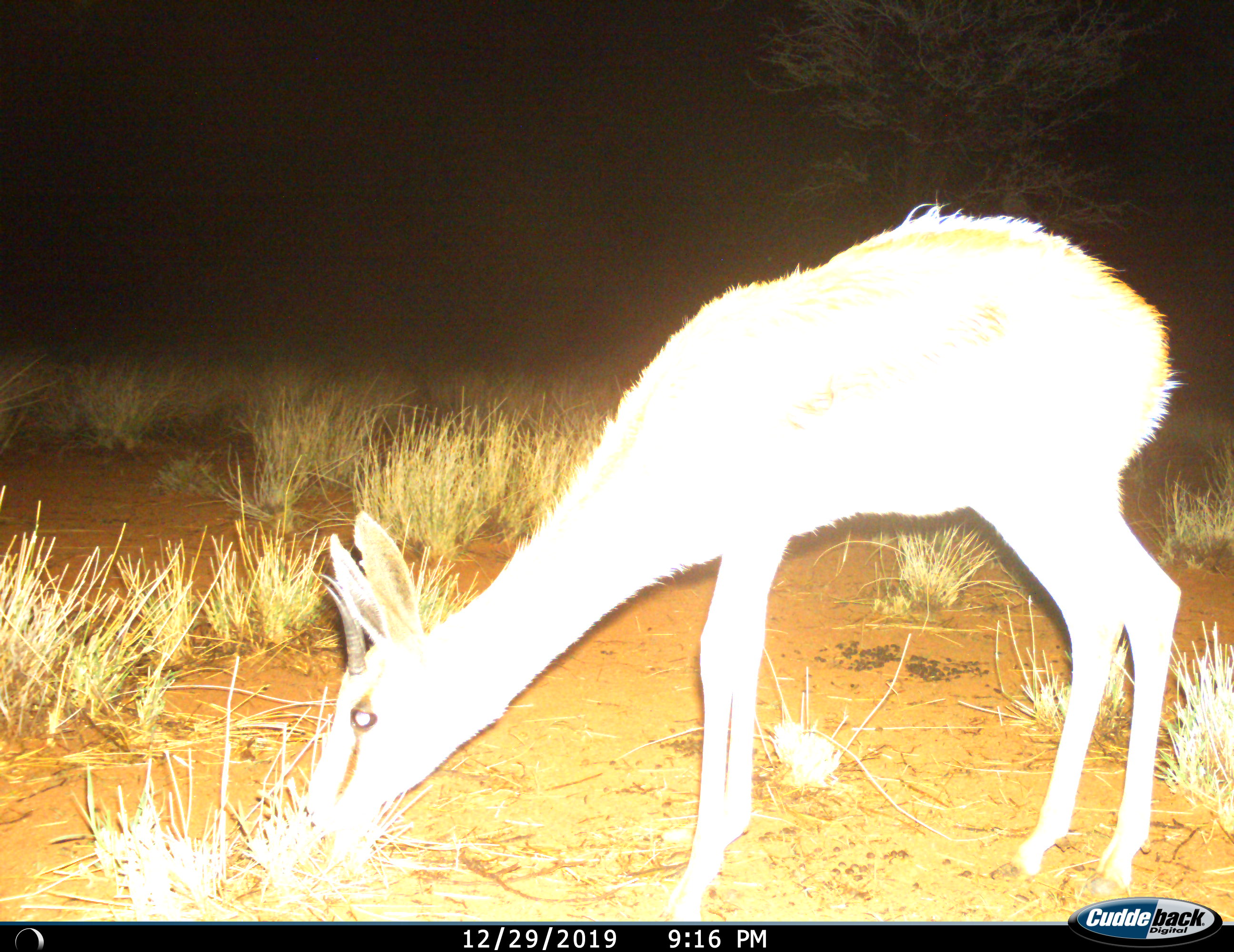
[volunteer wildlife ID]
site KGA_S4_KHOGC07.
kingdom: Animalia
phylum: Chordata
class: Mammalia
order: Artiodactyla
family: Bovidae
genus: Antidorcas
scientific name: Antidorcas marsupialis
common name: springbok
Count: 1.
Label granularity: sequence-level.